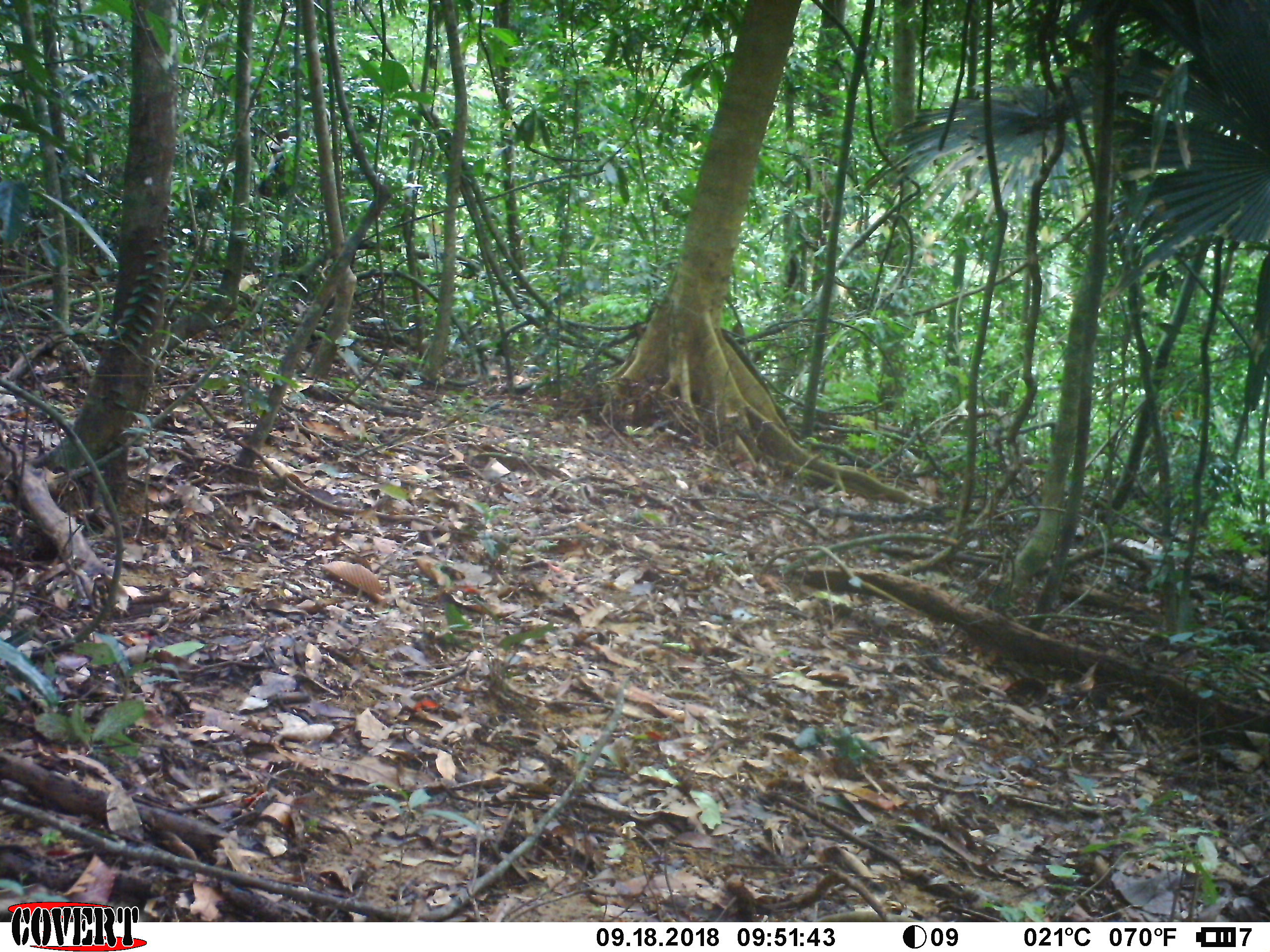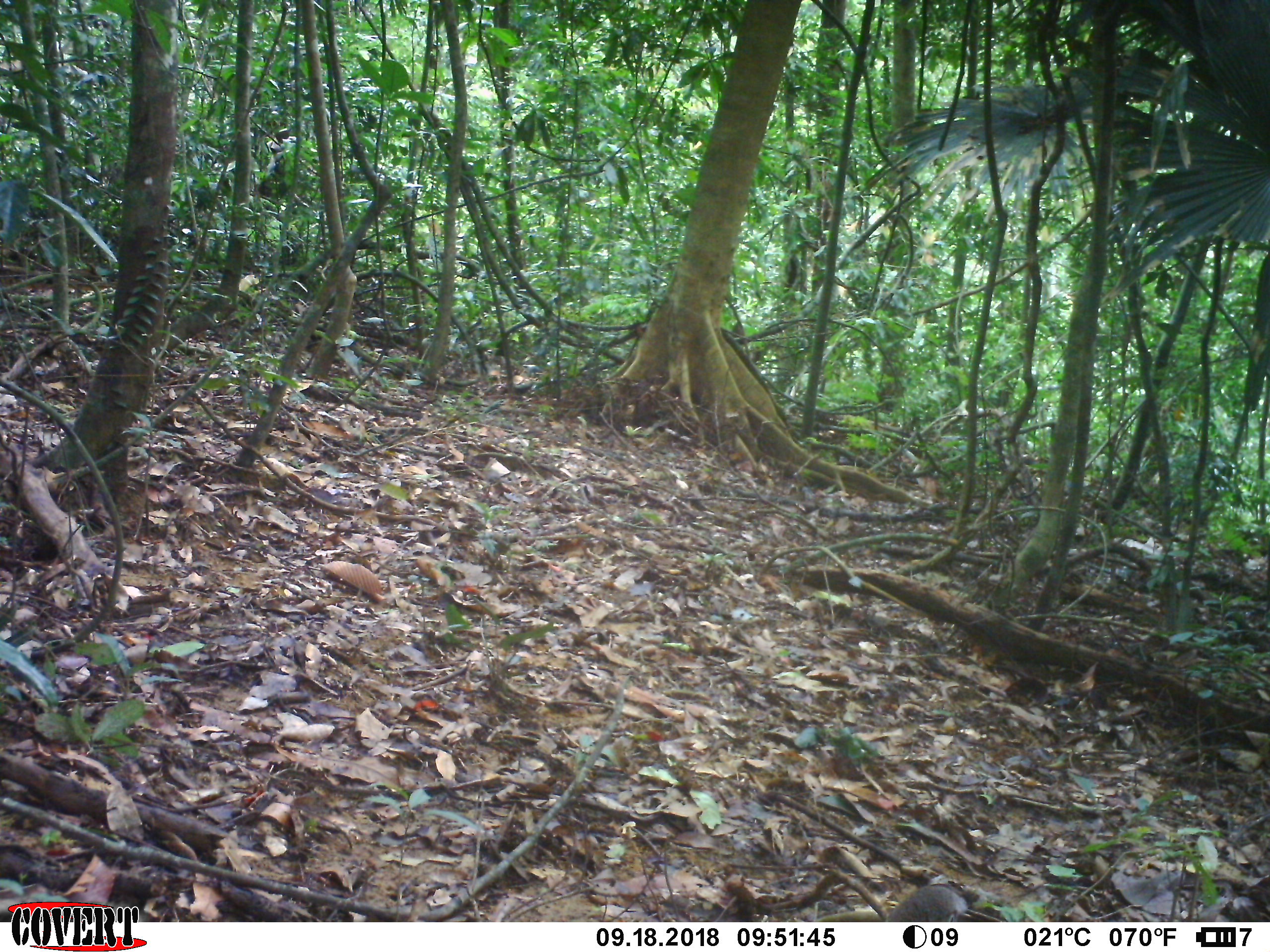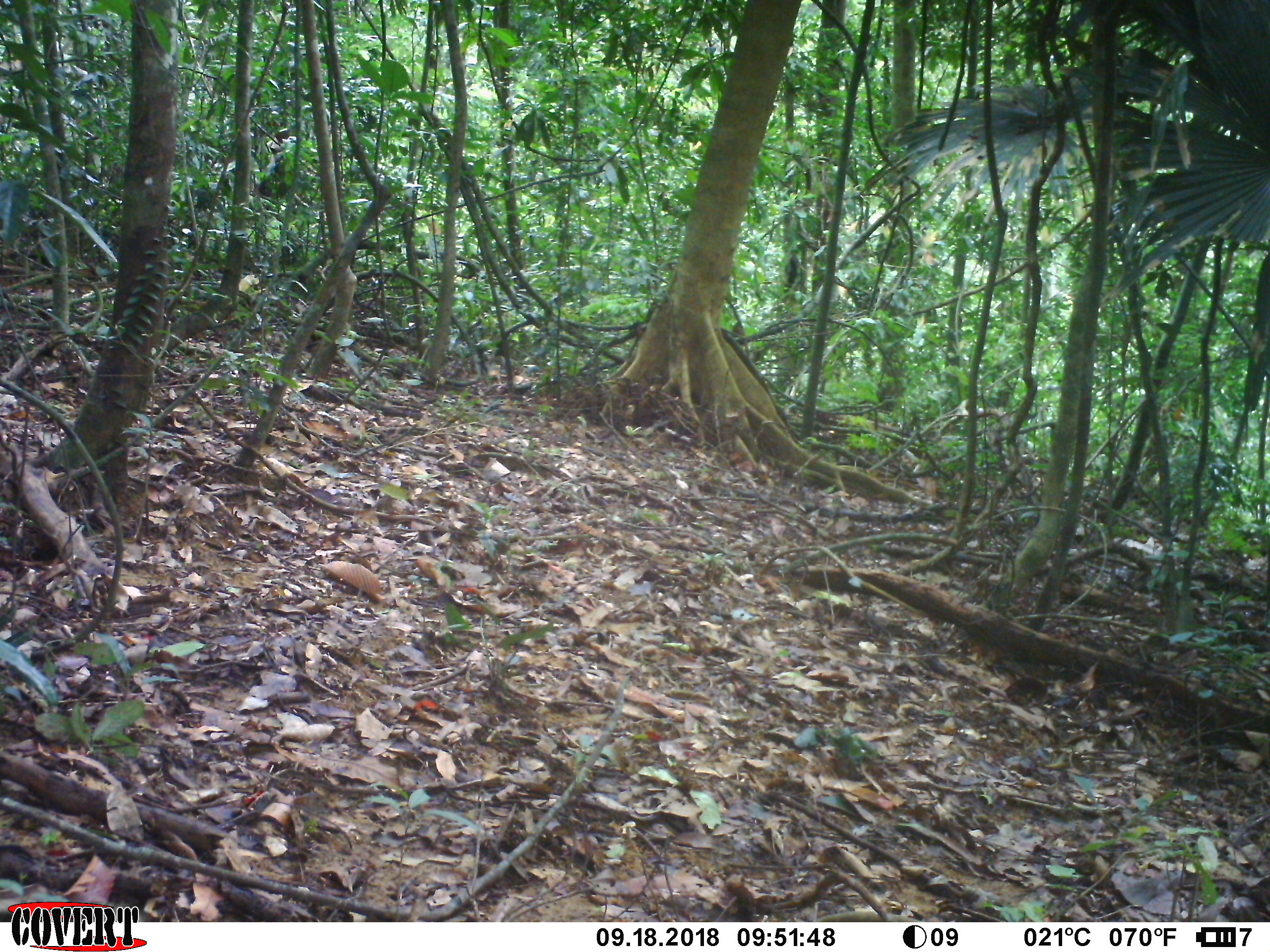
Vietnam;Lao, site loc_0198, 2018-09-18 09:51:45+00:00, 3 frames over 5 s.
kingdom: Animalia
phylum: Chordata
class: Mammalia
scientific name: Mammalia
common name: mammal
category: unidentified small mammal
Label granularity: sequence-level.